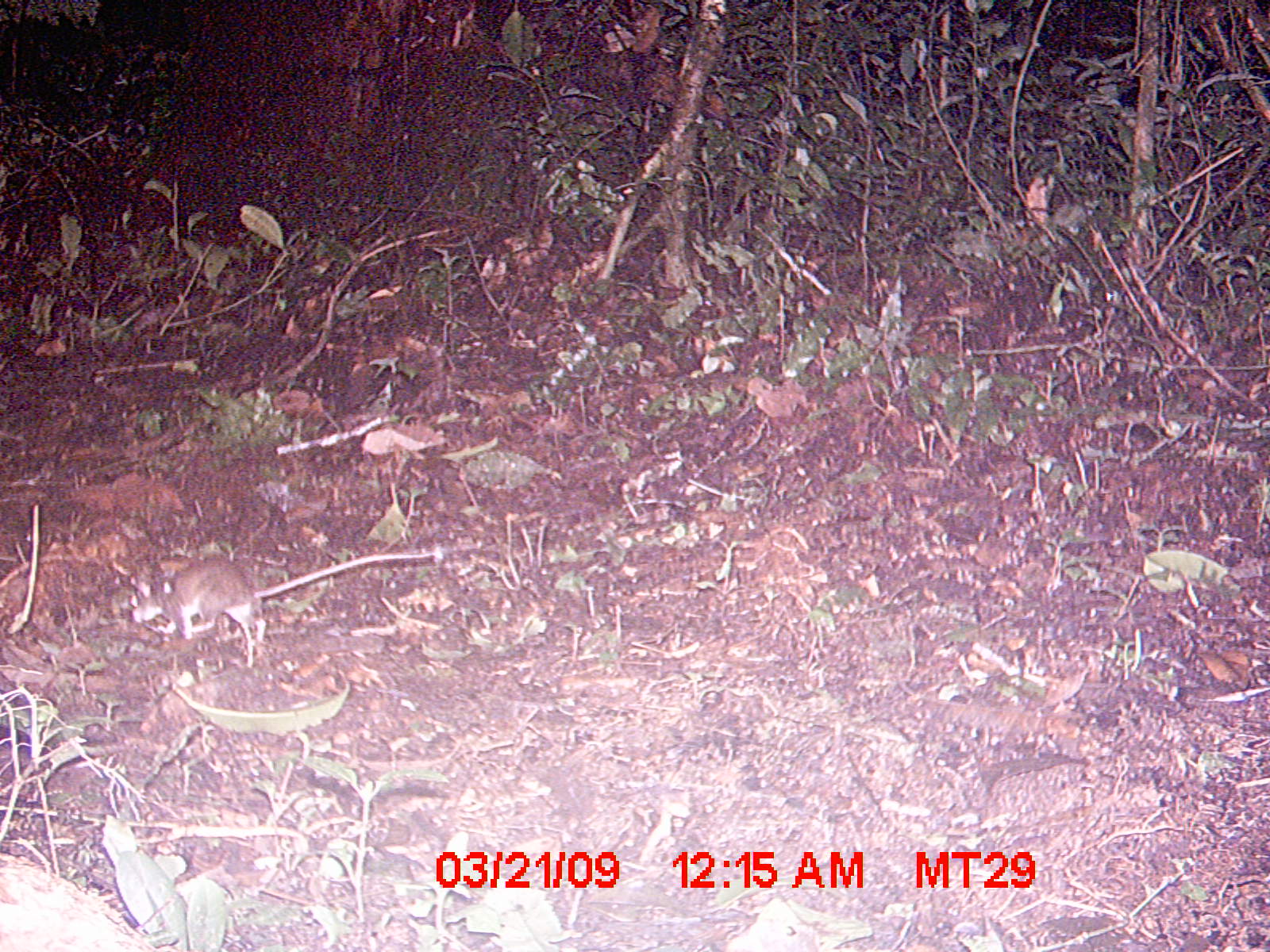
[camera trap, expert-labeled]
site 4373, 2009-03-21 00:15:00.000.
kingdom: Animalia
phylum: Chordata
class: Mammalia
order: Rodentia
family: Nesomyidae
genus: Eliurus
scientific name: Eliurus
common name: eliurus rat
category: eliurus sp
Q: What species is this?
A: Eliurus sp (eliurus rat) (Eliurus).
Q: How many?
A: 1.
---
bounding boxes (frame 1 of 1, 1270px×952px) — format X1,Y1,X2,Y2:
eliurus sp: 118,533,473,665